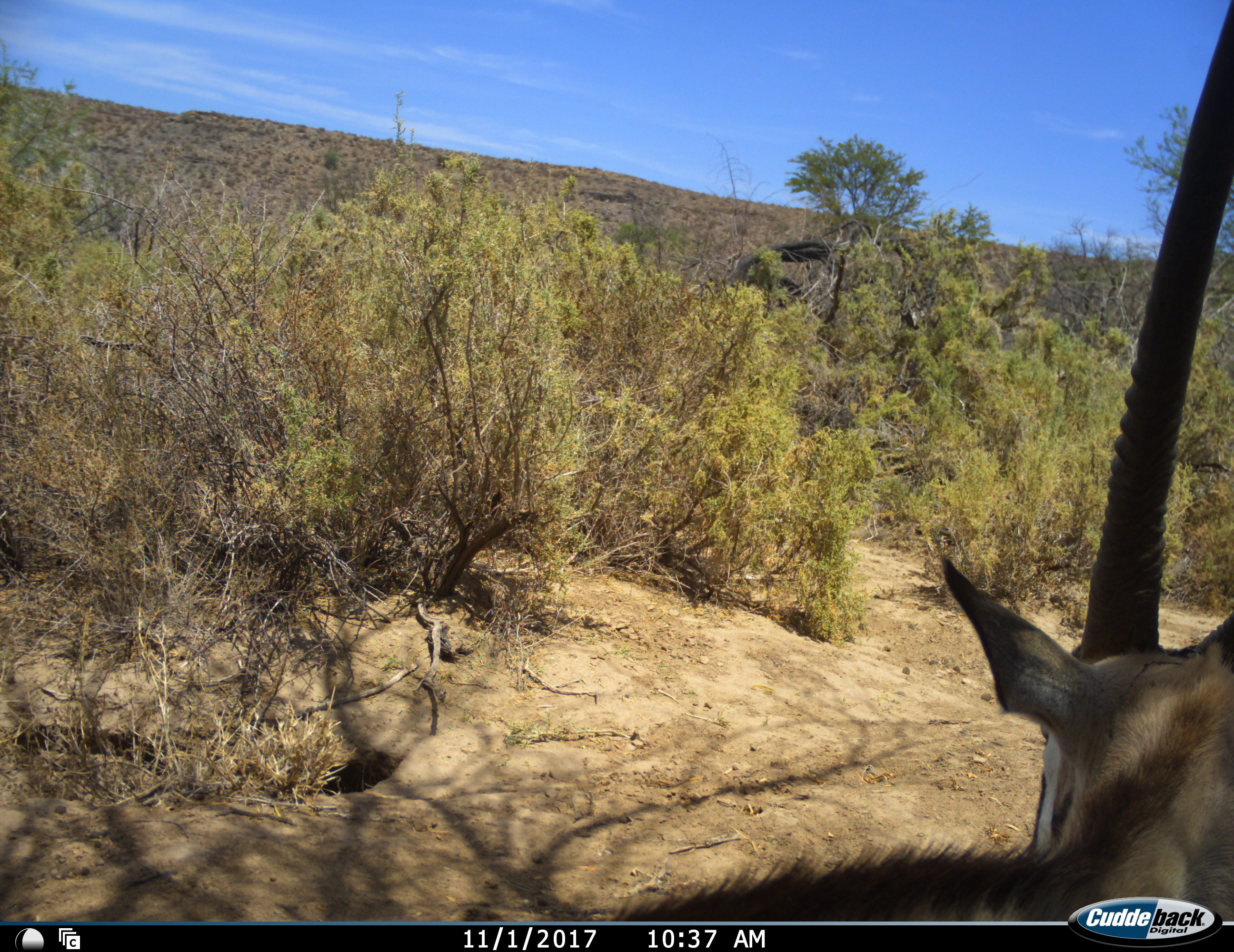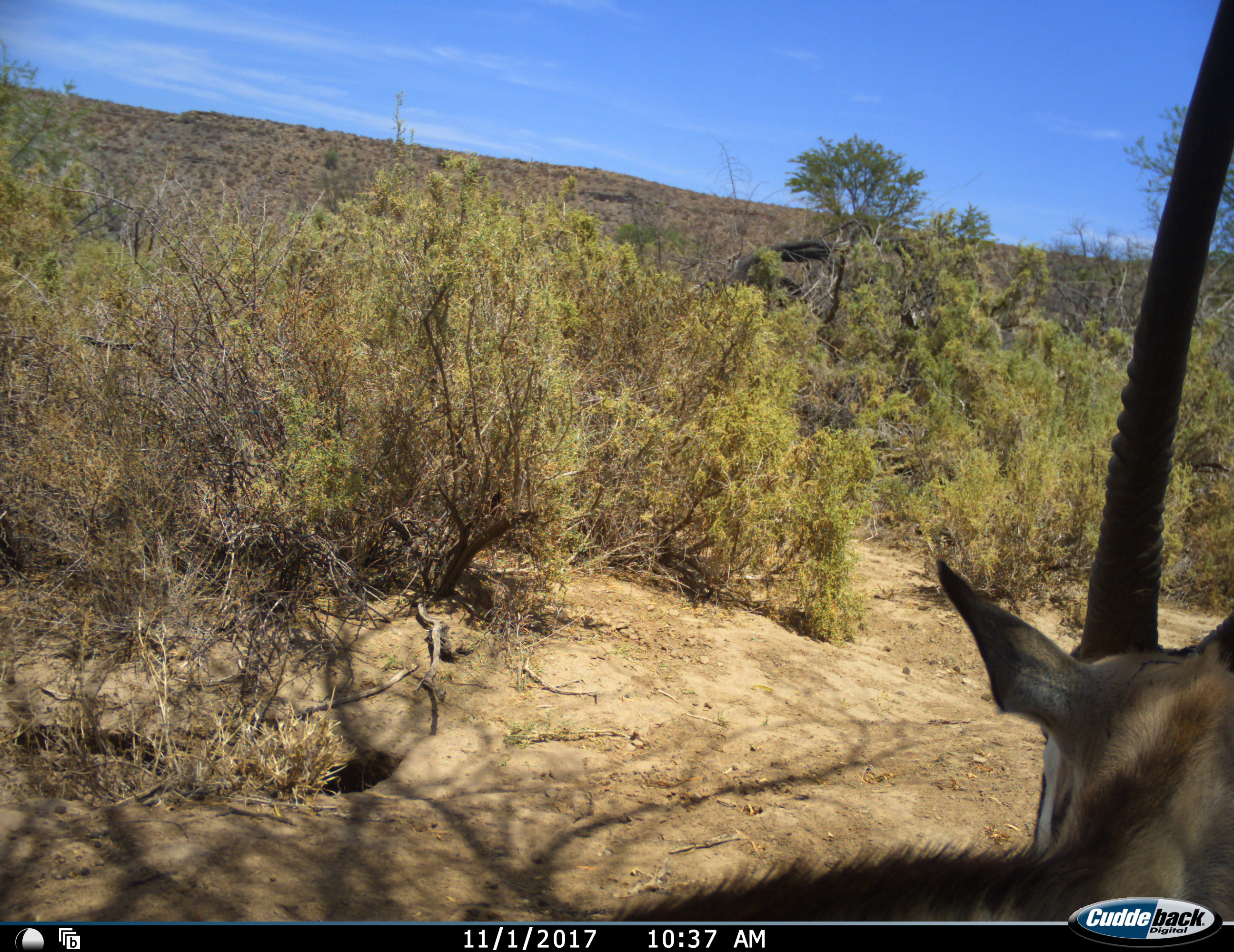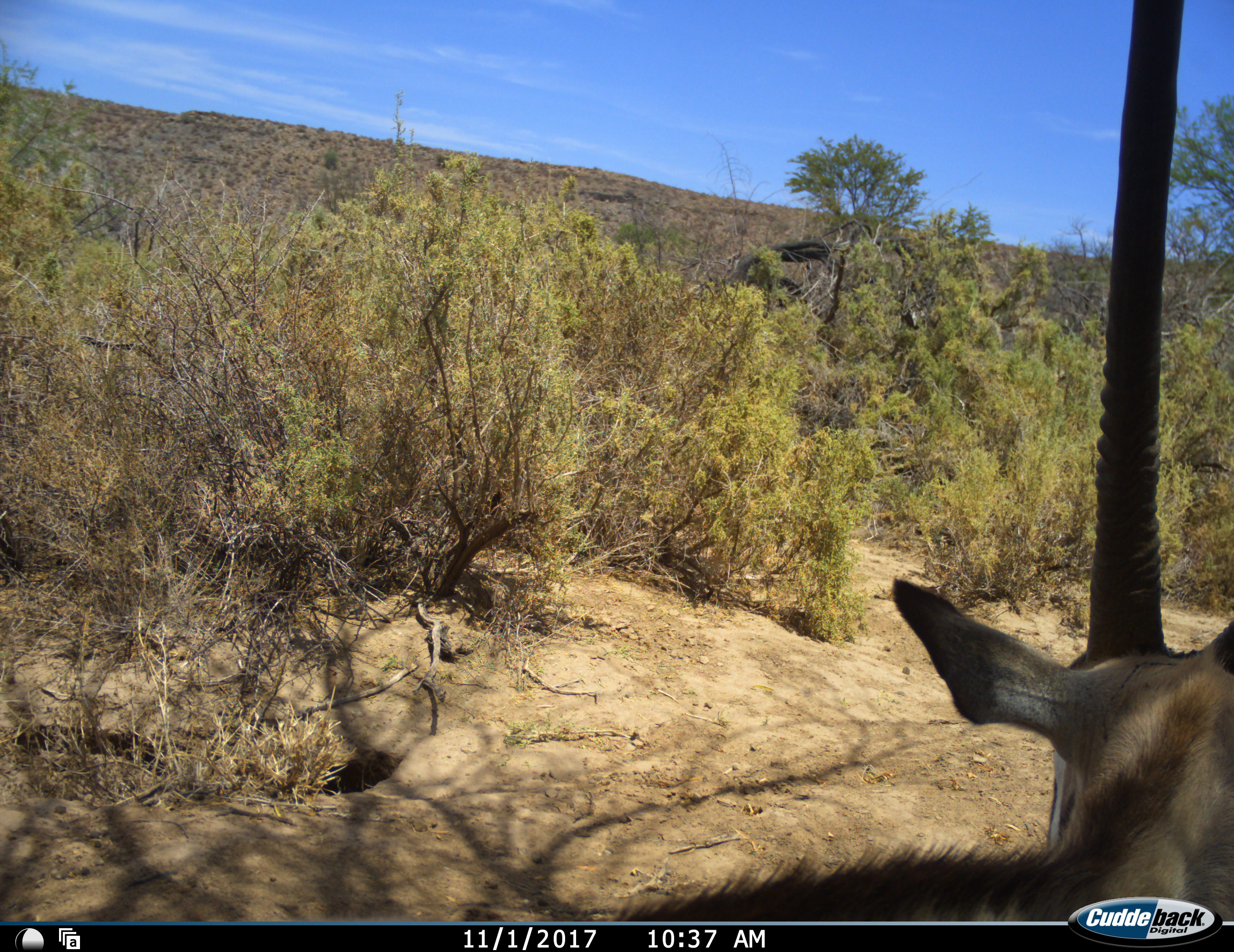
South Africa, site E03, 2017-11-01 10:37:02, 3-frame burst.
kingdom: Animalia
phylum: Chordata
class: Mammalia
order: Artiodactyla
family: Bovidae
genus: Oryx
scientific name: Oryx gazella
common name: gemsbok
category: gemsbokoryx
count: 1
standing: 70%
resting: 30%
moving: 0%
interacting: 0%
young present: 0%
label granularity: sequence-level